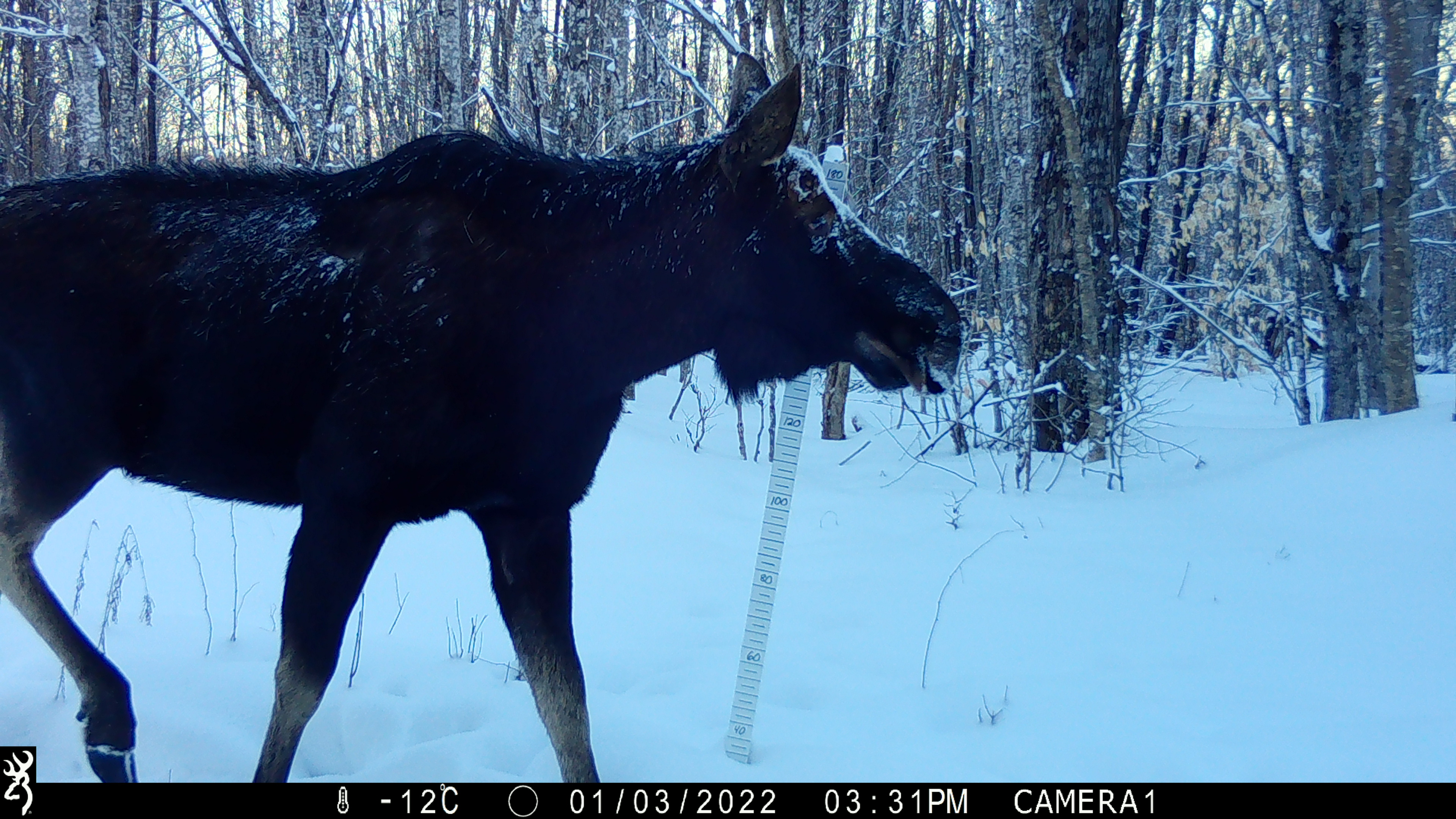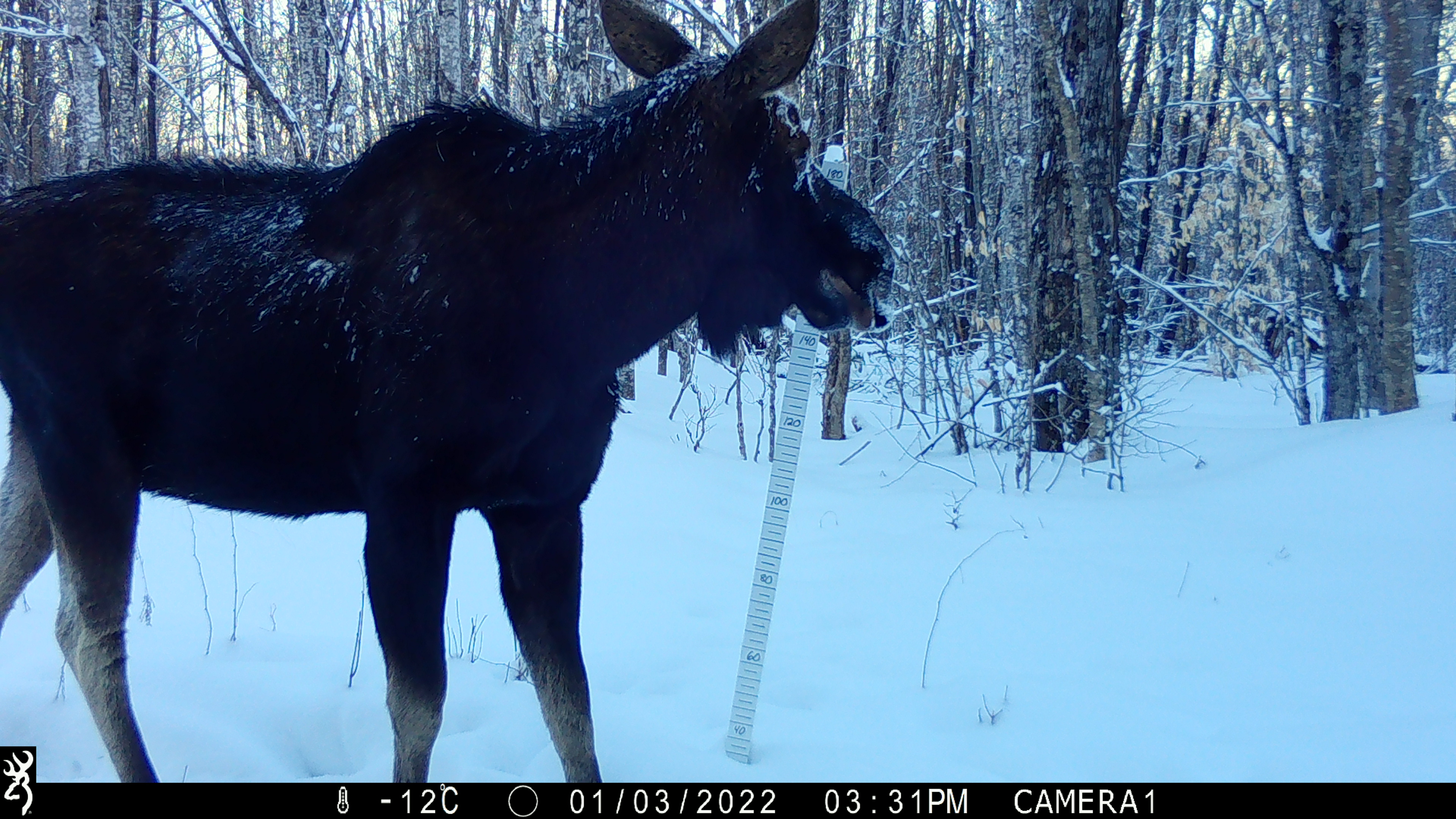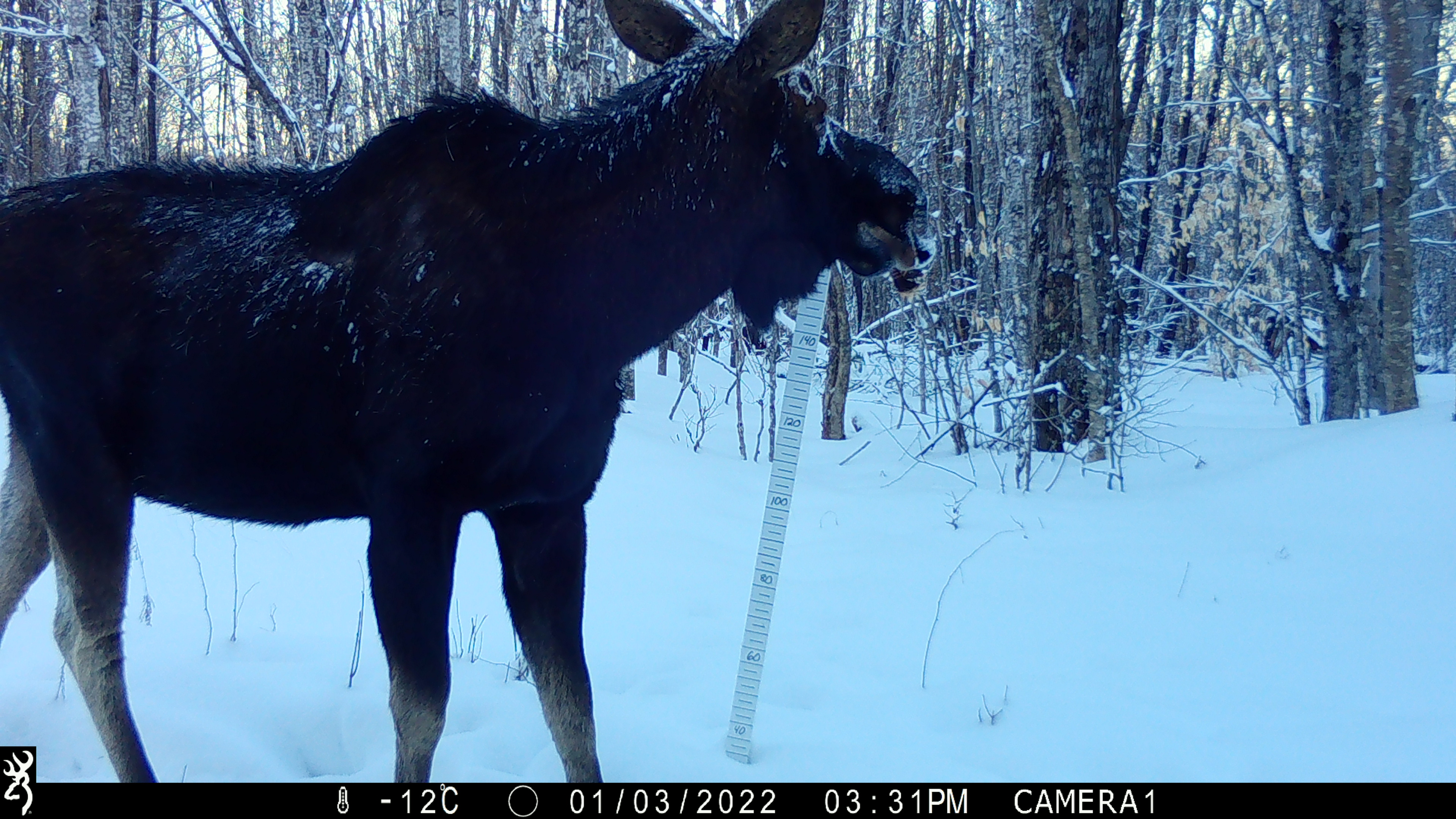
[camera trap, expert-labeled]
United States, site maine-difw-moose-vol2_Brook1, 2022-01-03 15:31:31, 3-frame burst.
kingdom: Animalia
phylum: Chordata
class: Mammalia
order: Artiodactyla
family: Cervidae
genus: Alces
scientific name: Alces alces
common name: moose